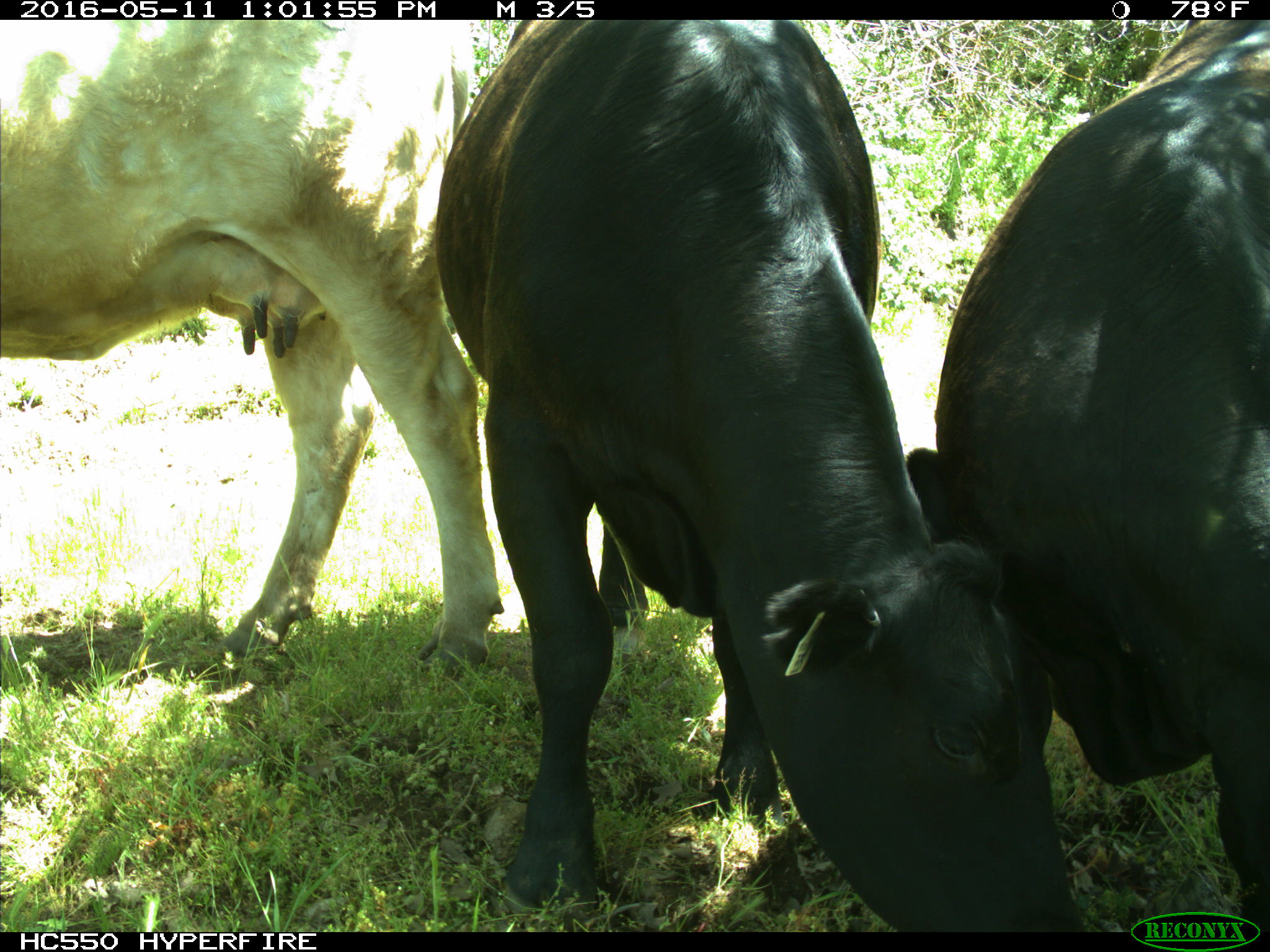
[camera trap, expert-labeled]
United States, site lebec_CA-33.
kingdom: Animalia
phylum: Chordata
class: Mammalia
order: Artiodactyla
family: Bovidae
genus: Bos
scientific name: Bos taurus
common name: domestic cow